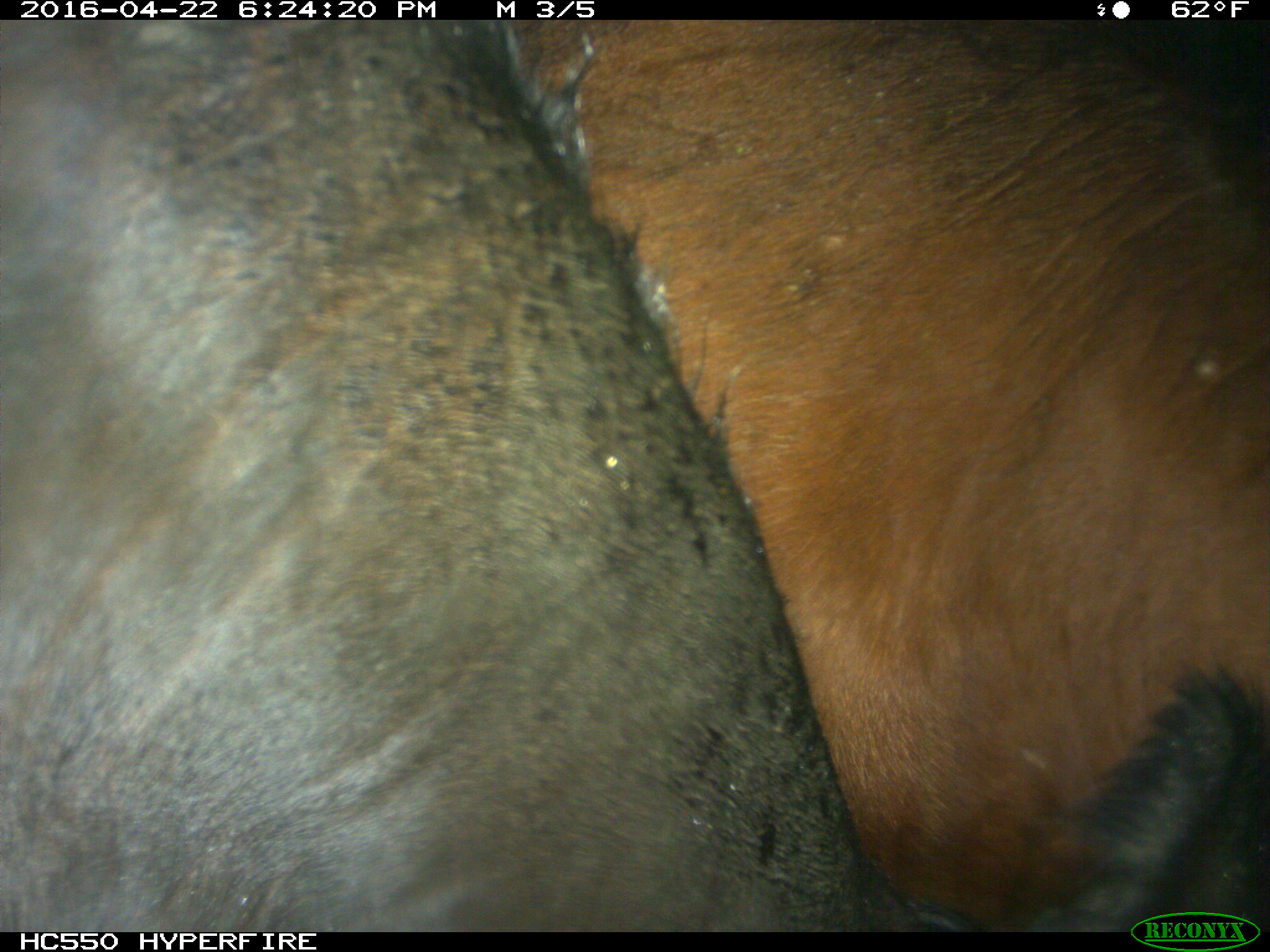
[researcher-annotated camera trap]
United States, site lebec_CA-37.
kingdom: Animalia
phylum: Chordata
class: Mammalia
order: Artiodactyla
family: Bovidae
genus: Bos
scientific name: Bos taurus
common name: domestic cow